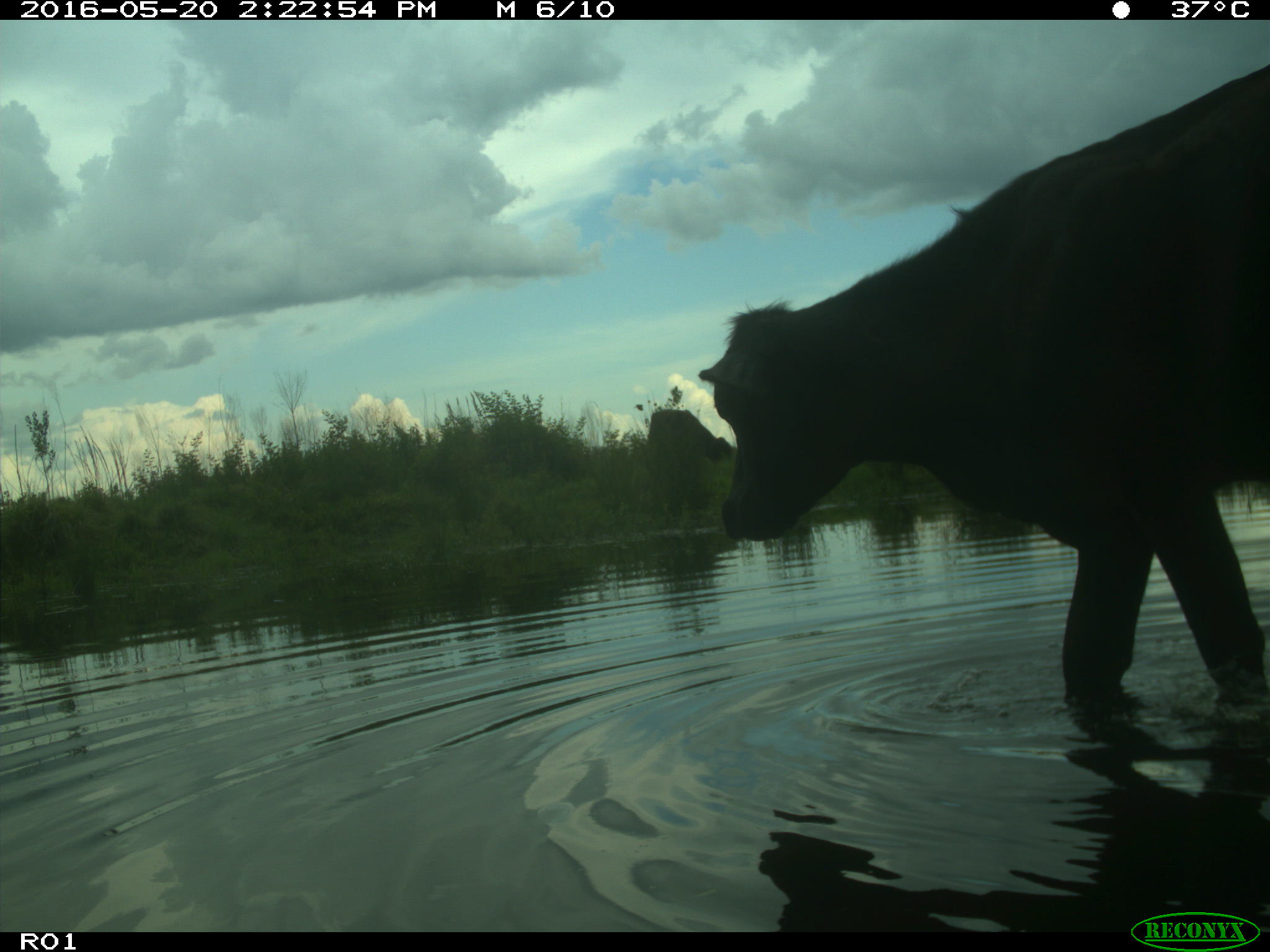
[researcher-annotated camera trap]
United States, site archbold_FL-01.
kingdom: Animalia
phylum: Chordata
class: Mammalia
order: Artiodactyla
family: Bovidae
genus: Bos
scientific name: Bos taurus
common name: domestic cow